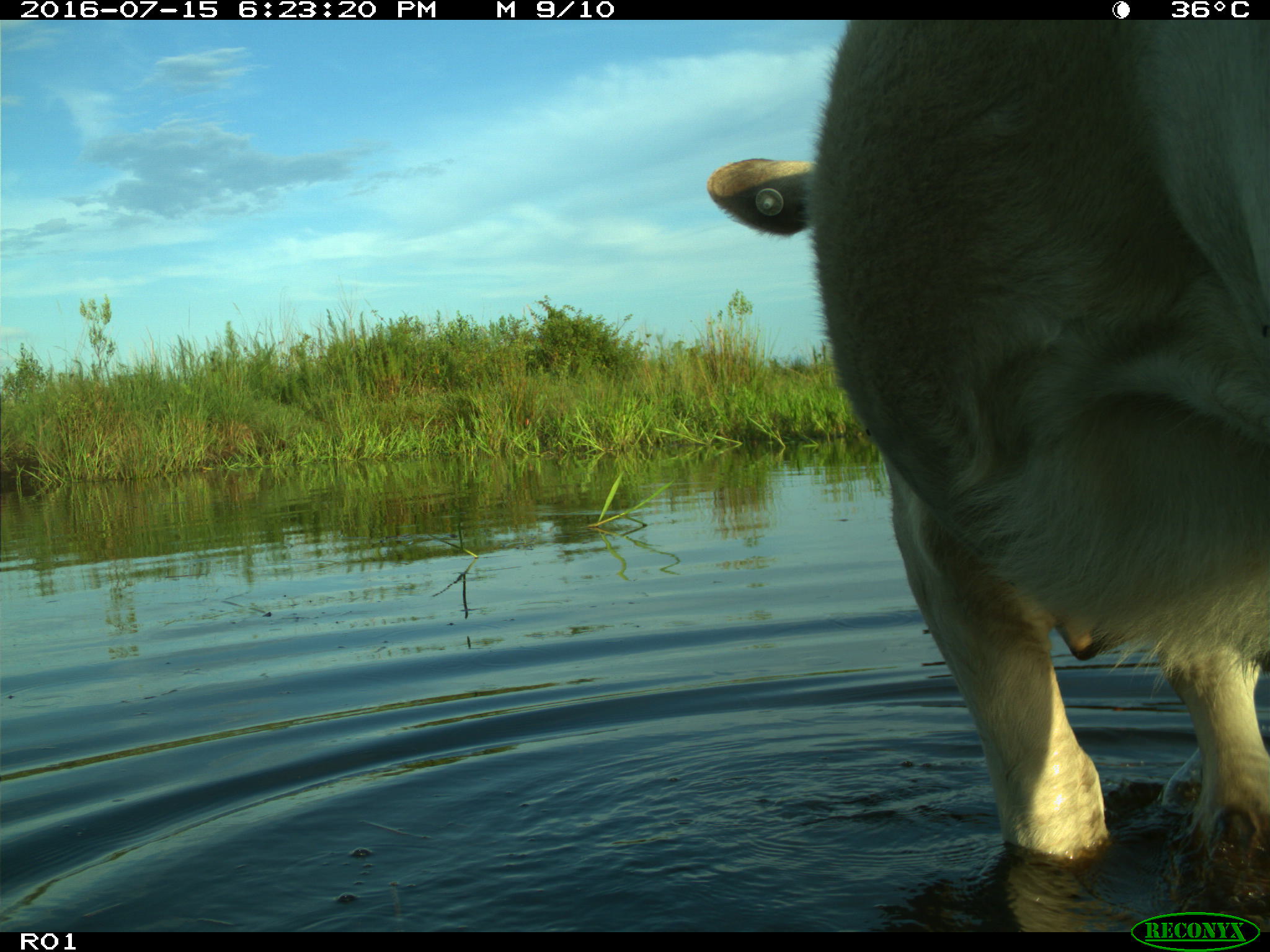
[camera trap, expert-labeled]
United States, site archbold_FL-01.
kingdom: Animalia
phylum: Chordata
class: Mammalia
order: Artiodactyla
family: Bovidae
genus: Bos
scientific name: Bos taurus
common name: domestic cow